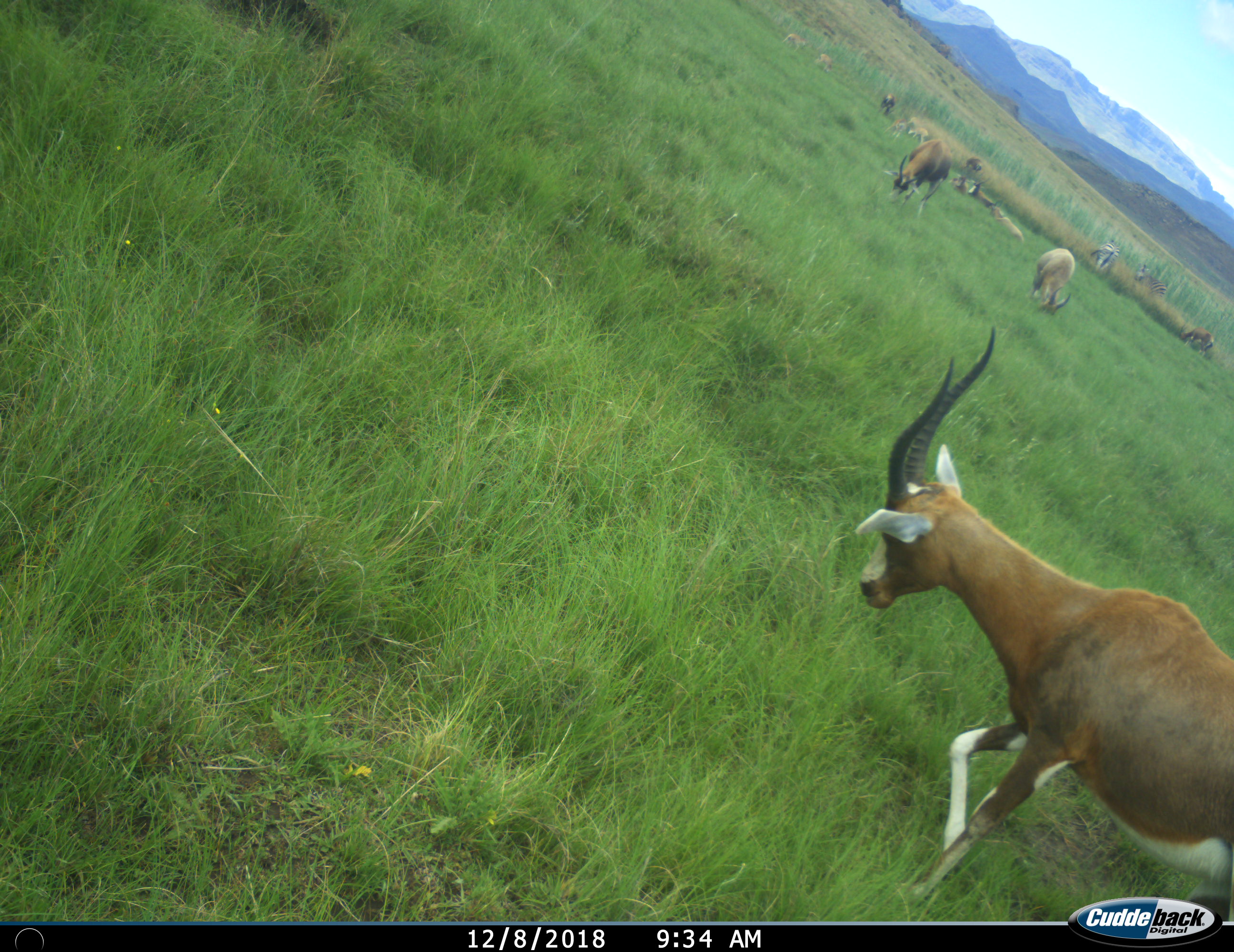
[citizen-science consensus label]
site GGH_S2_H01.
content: unidentified animal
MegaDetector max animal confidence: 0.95